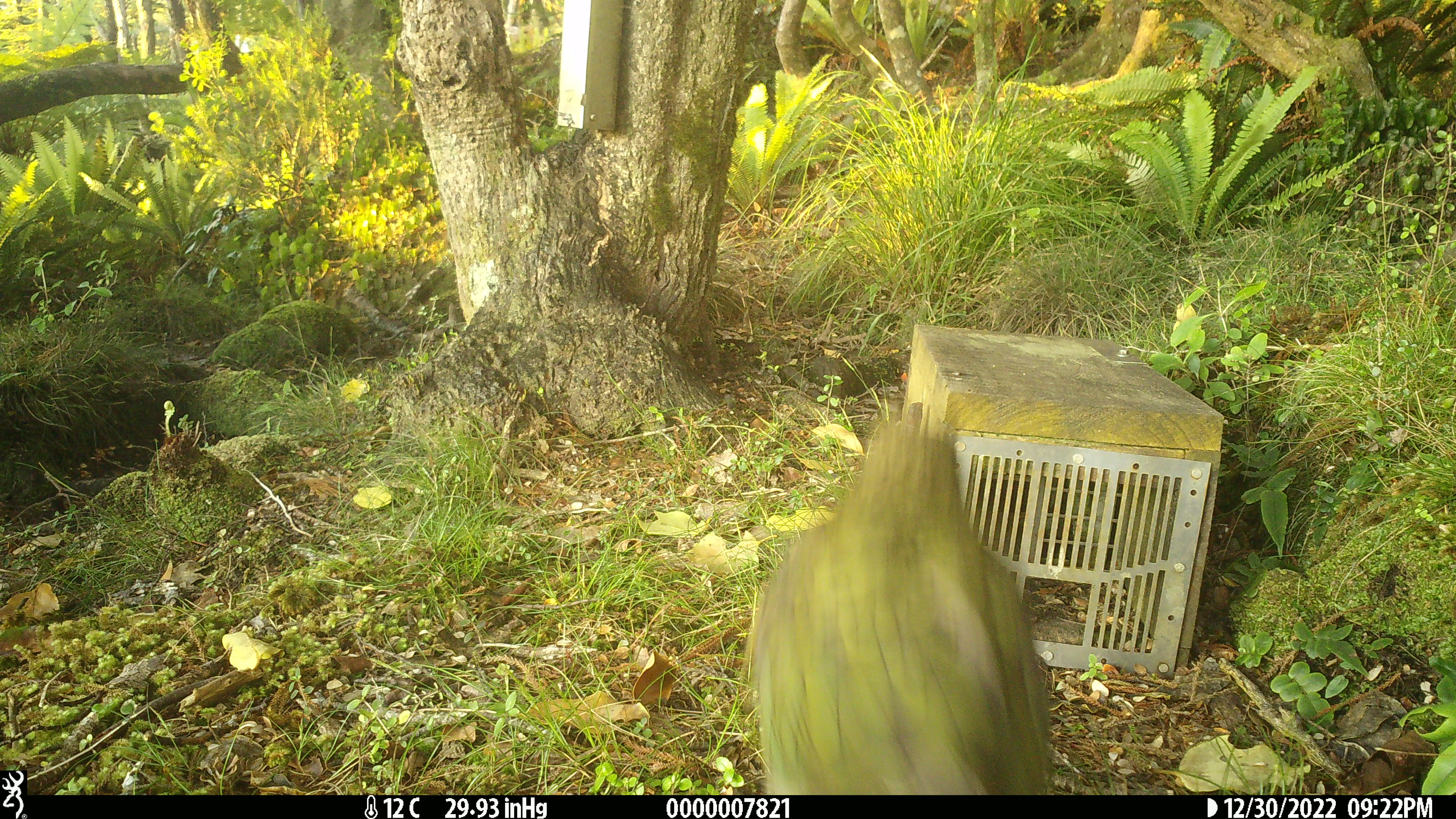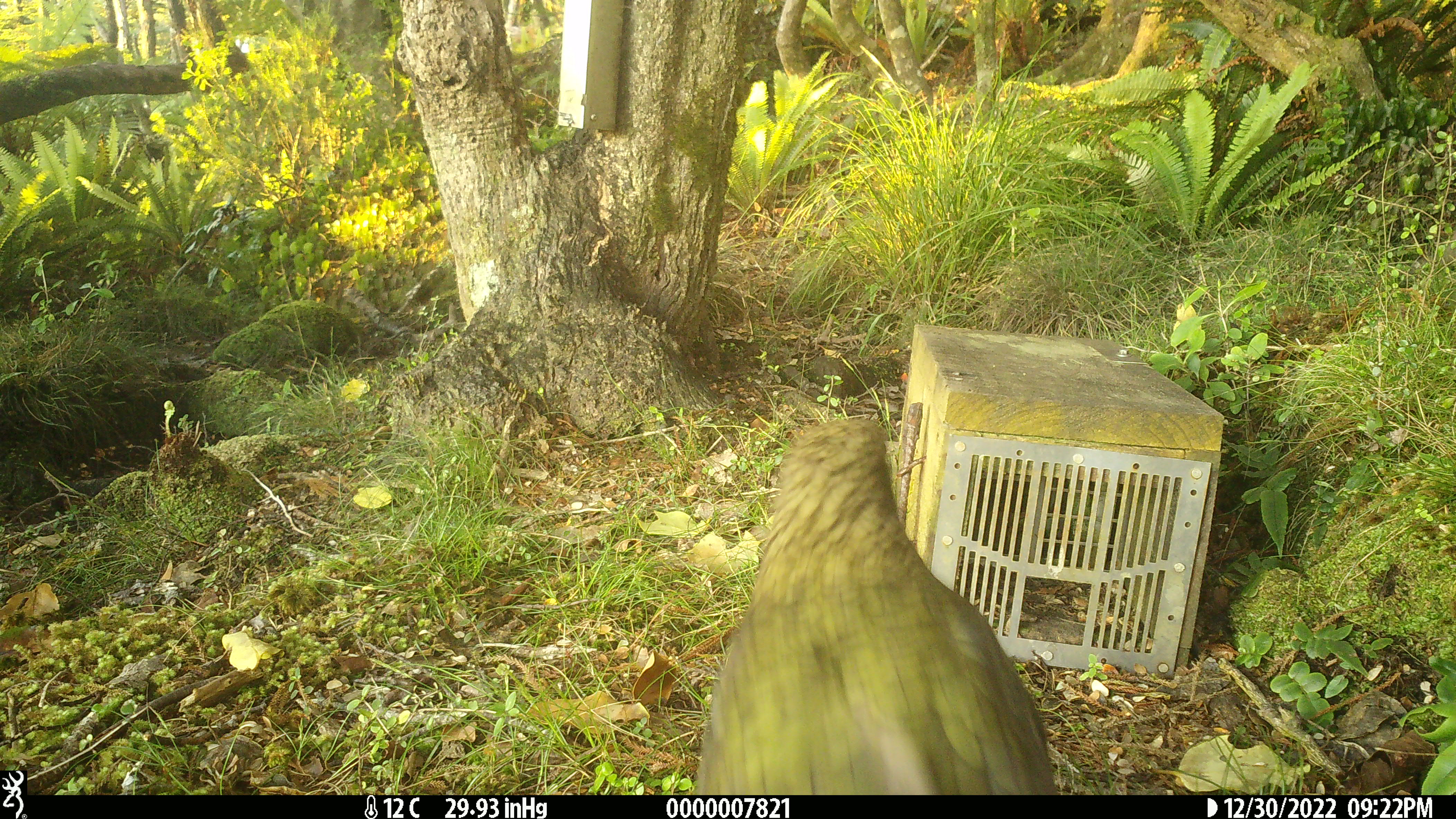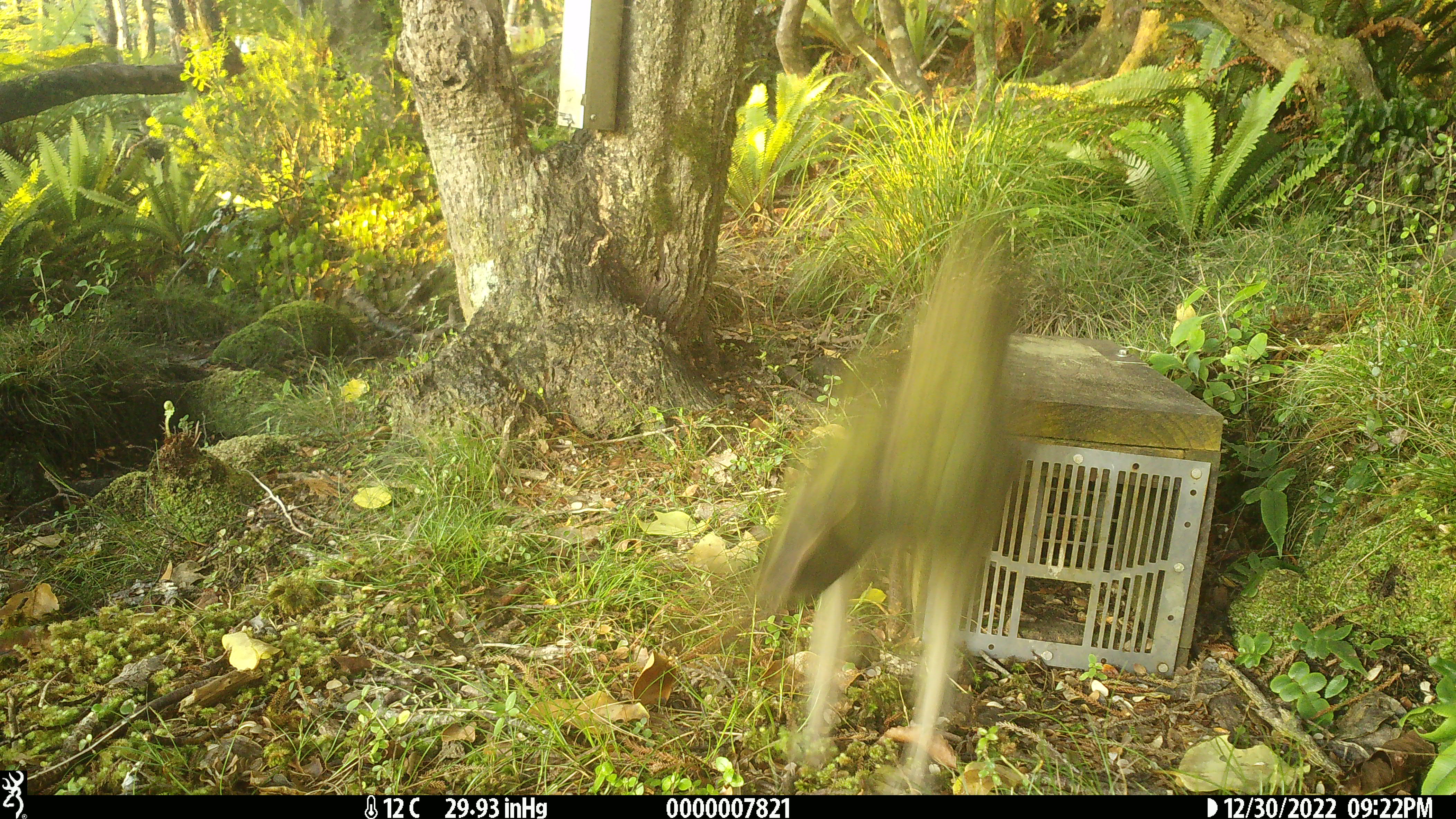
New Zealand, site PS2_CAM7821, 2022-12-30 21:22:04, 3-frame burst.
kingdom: Animalia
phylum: Chordata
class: Aves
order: Psittaciformes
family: Strigopidae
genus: Nestor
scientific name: Nestor notabilis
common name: kea